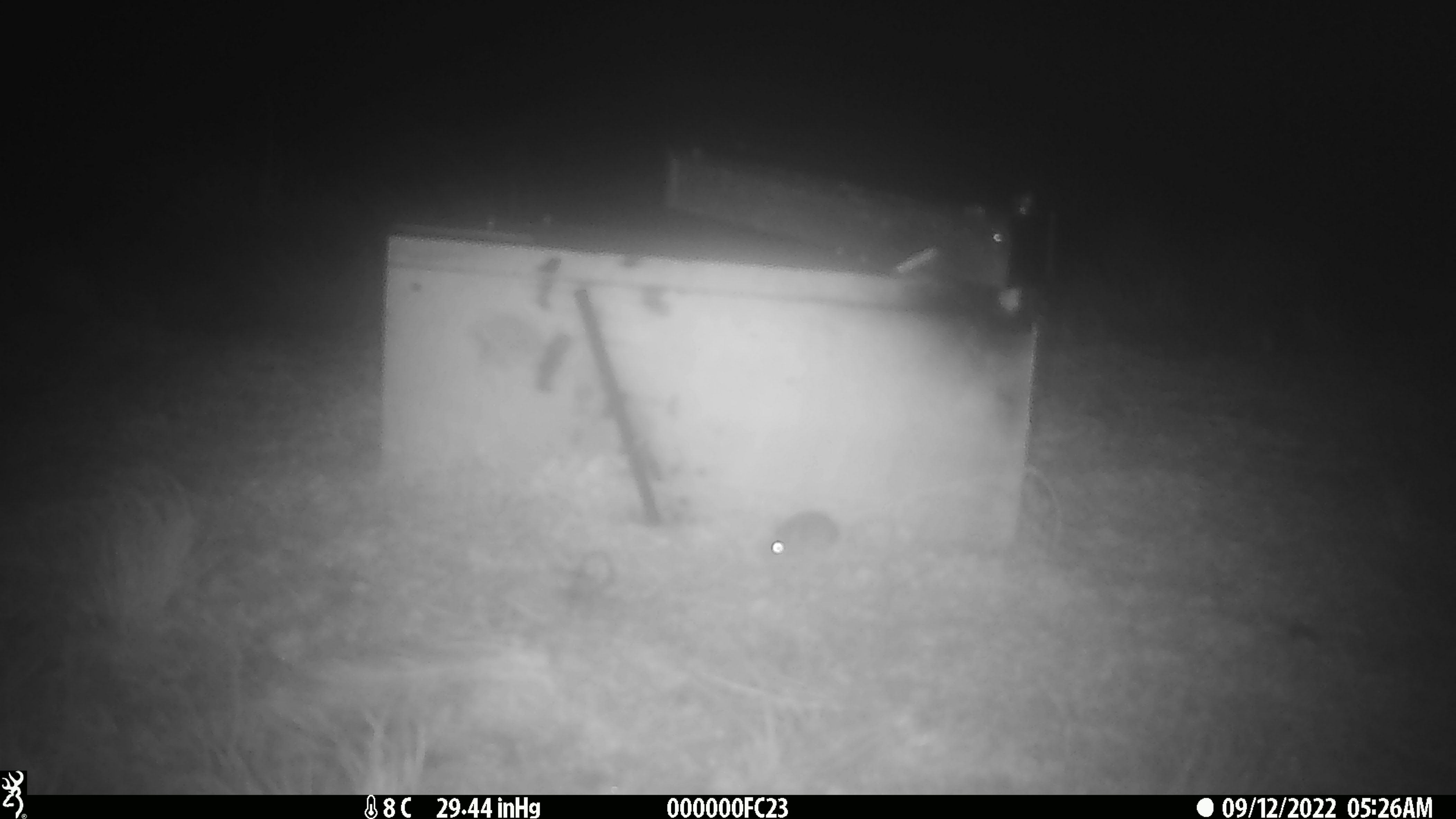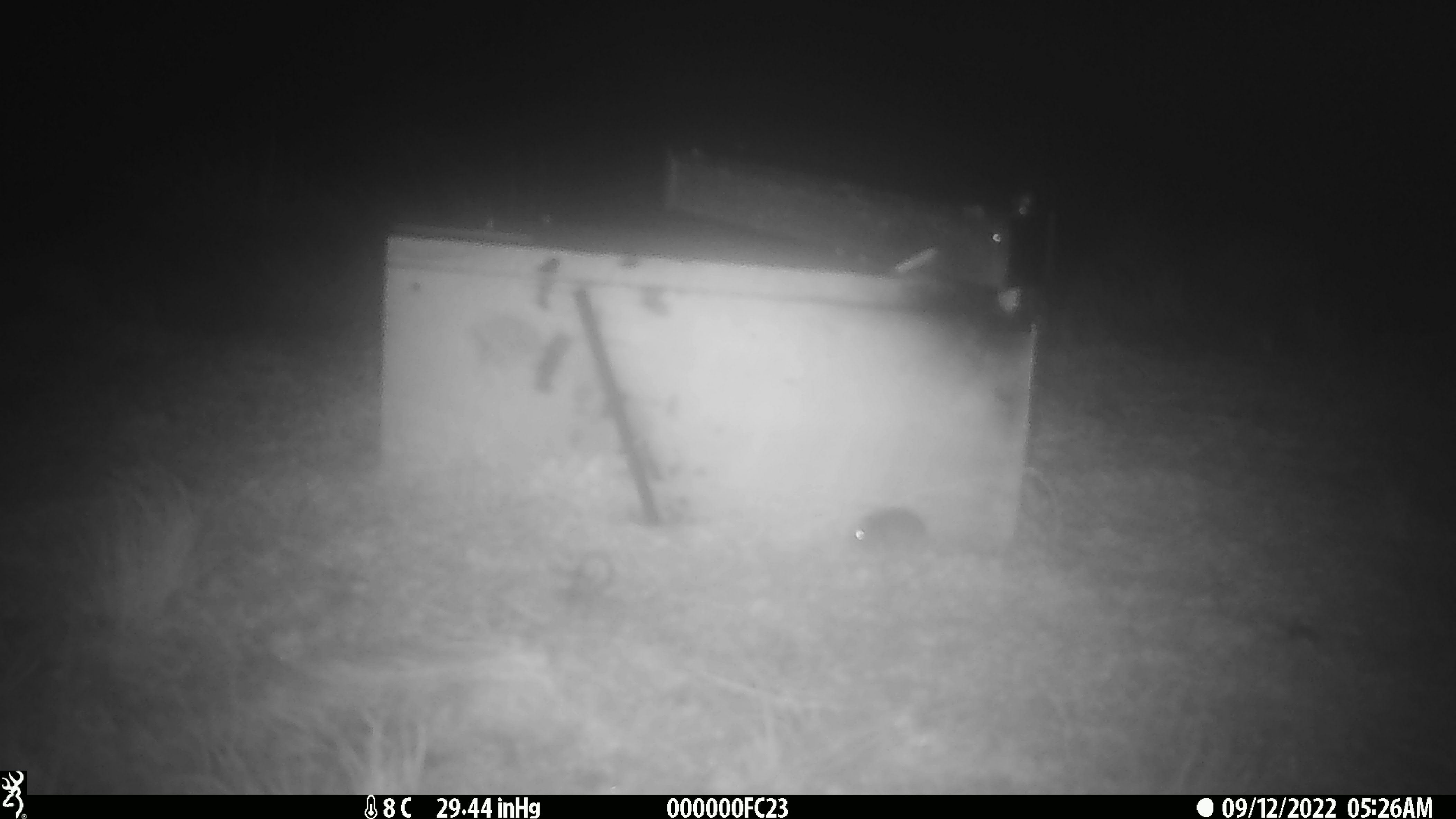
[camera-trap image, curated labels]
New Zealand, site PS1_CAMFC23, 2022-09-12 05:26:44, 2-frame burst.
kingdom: Animalia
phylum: Chordata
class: Mammalia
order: Rodentia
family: Muridae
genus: Mus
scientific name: Mus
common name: mouse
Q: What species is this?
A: Mouse (Mus).